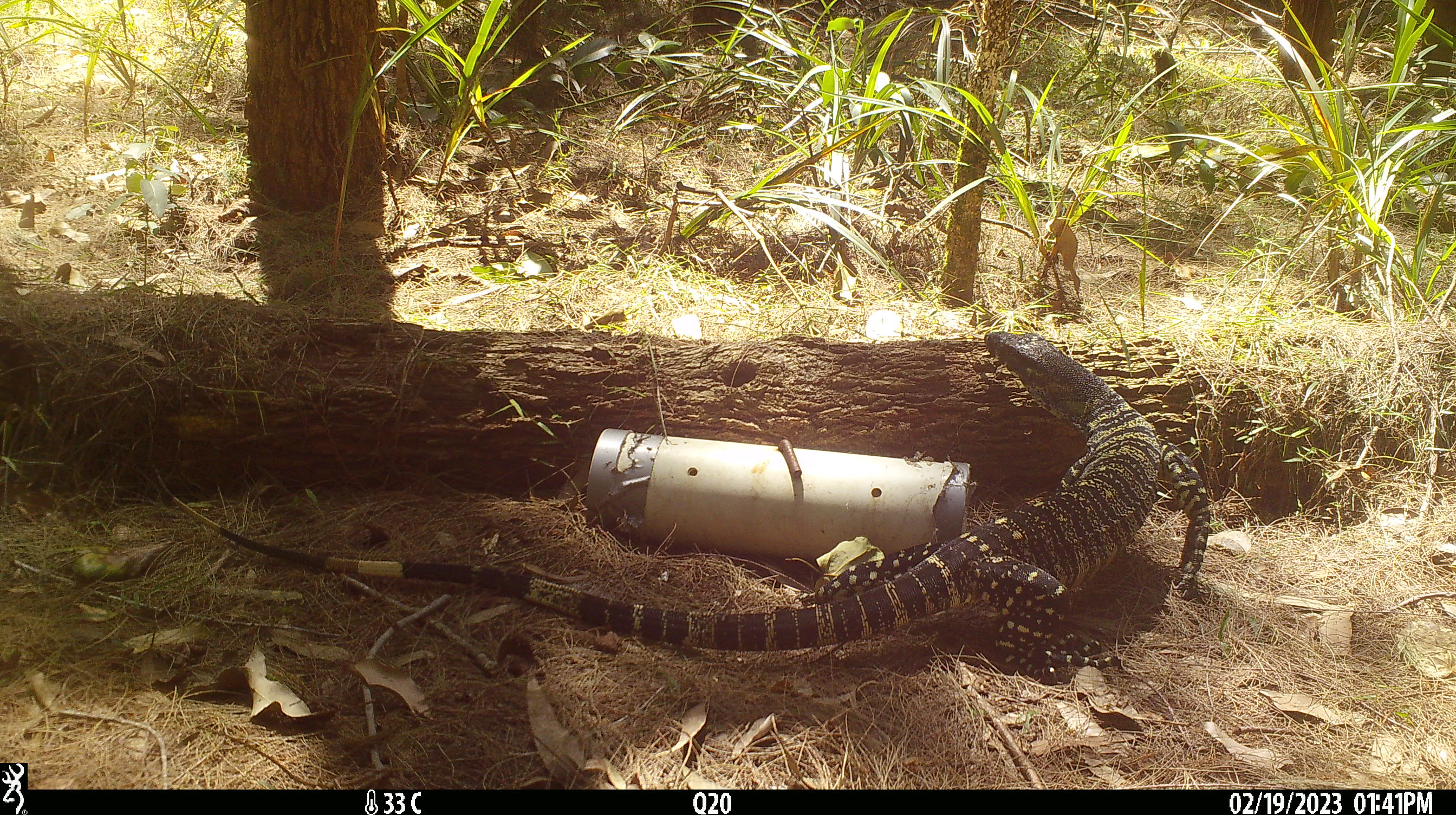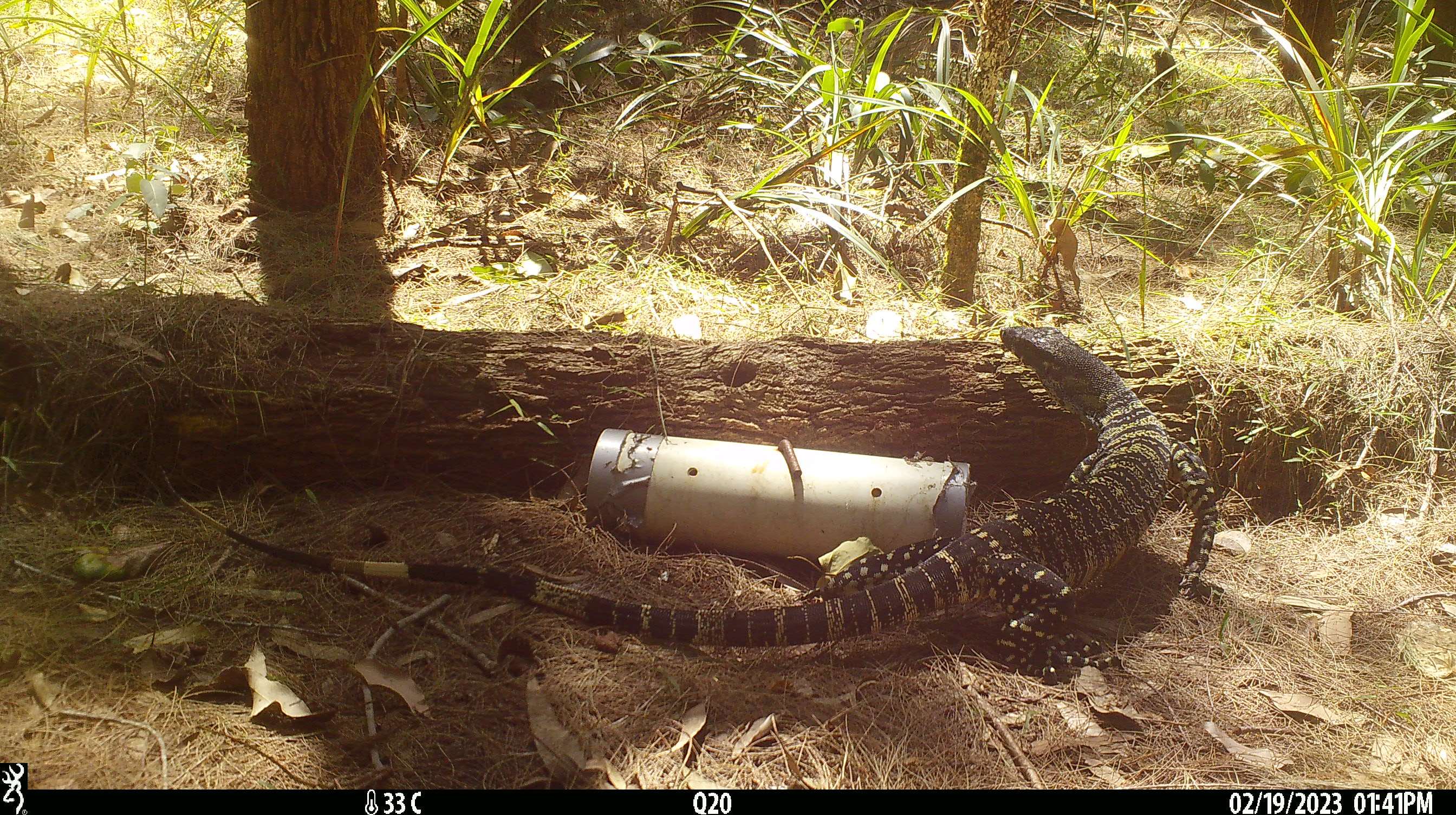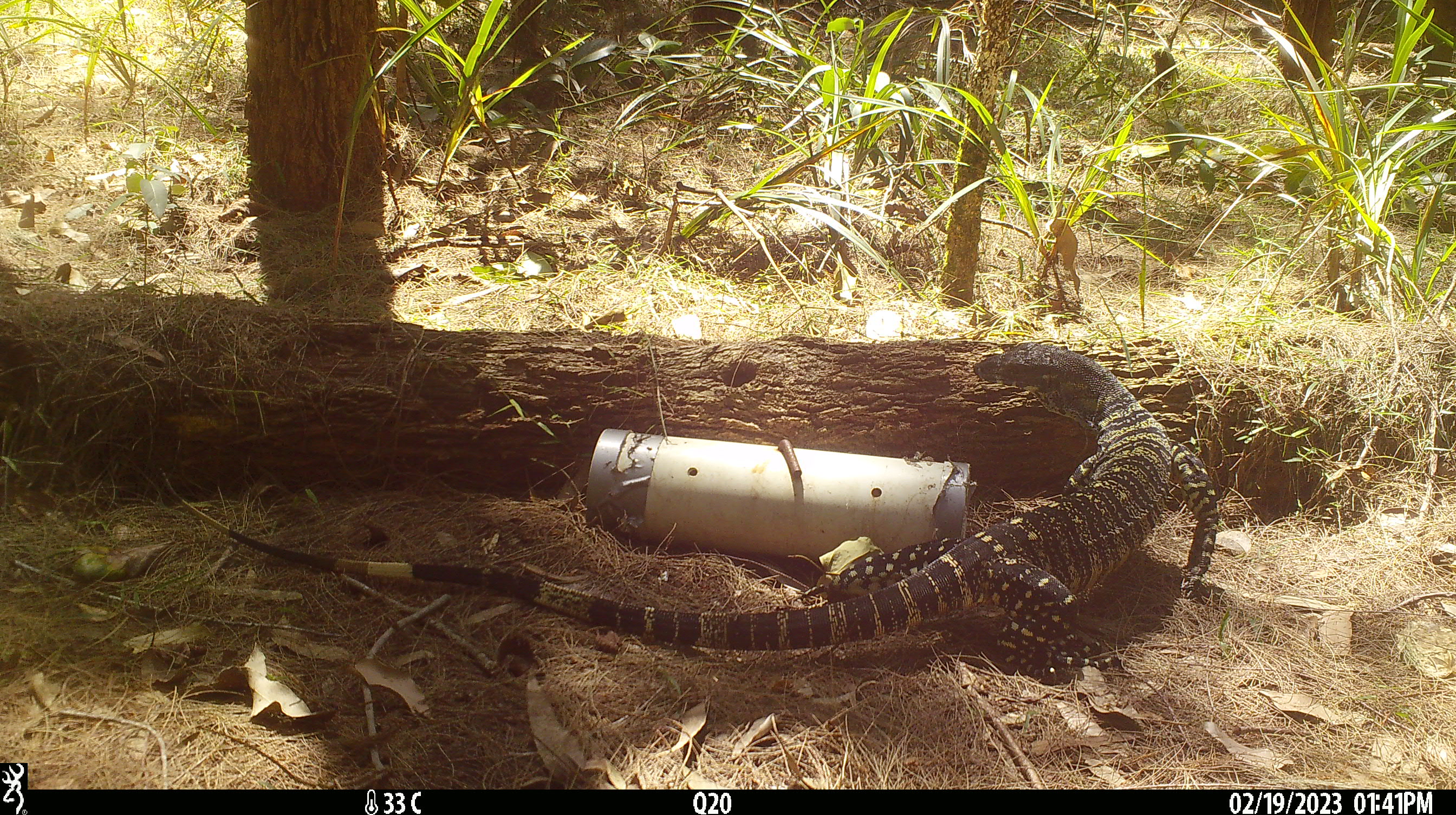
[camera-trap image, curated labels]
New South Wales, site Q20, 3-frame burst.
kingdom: Animalia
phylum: Chordata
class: Reptilia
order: Squamata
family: Varanidae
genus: Varanus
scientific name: Varanus varius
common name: lace monitor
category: goanna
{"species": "goanna (lace monitor) (Varanus varius)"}